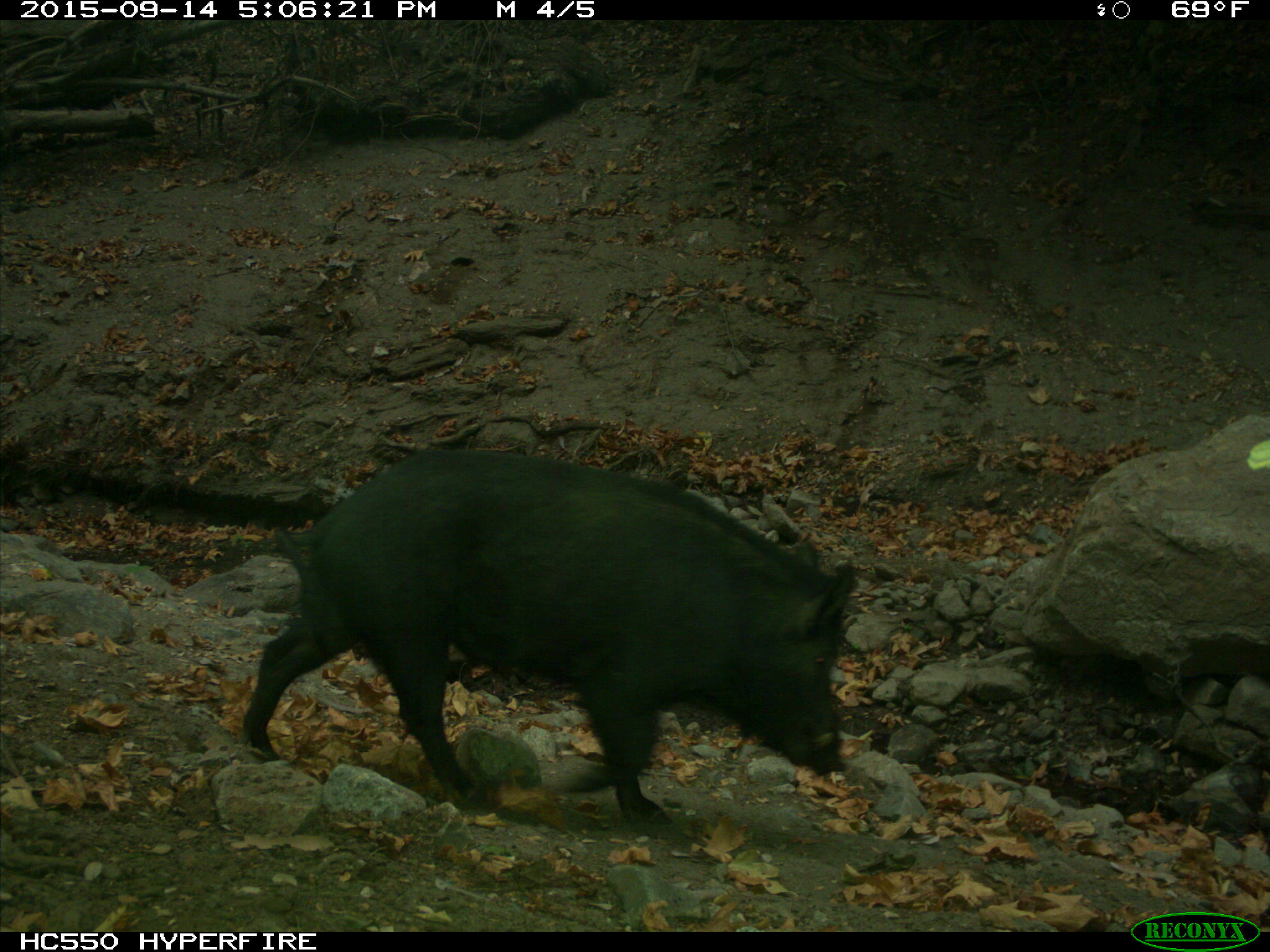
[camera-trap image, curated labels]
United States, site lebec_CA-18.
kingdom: Animalia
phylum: Chordata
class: Mammalia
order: Artiodactyla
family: Suidae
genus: Sus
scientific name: Sus scrofa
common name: wild boar